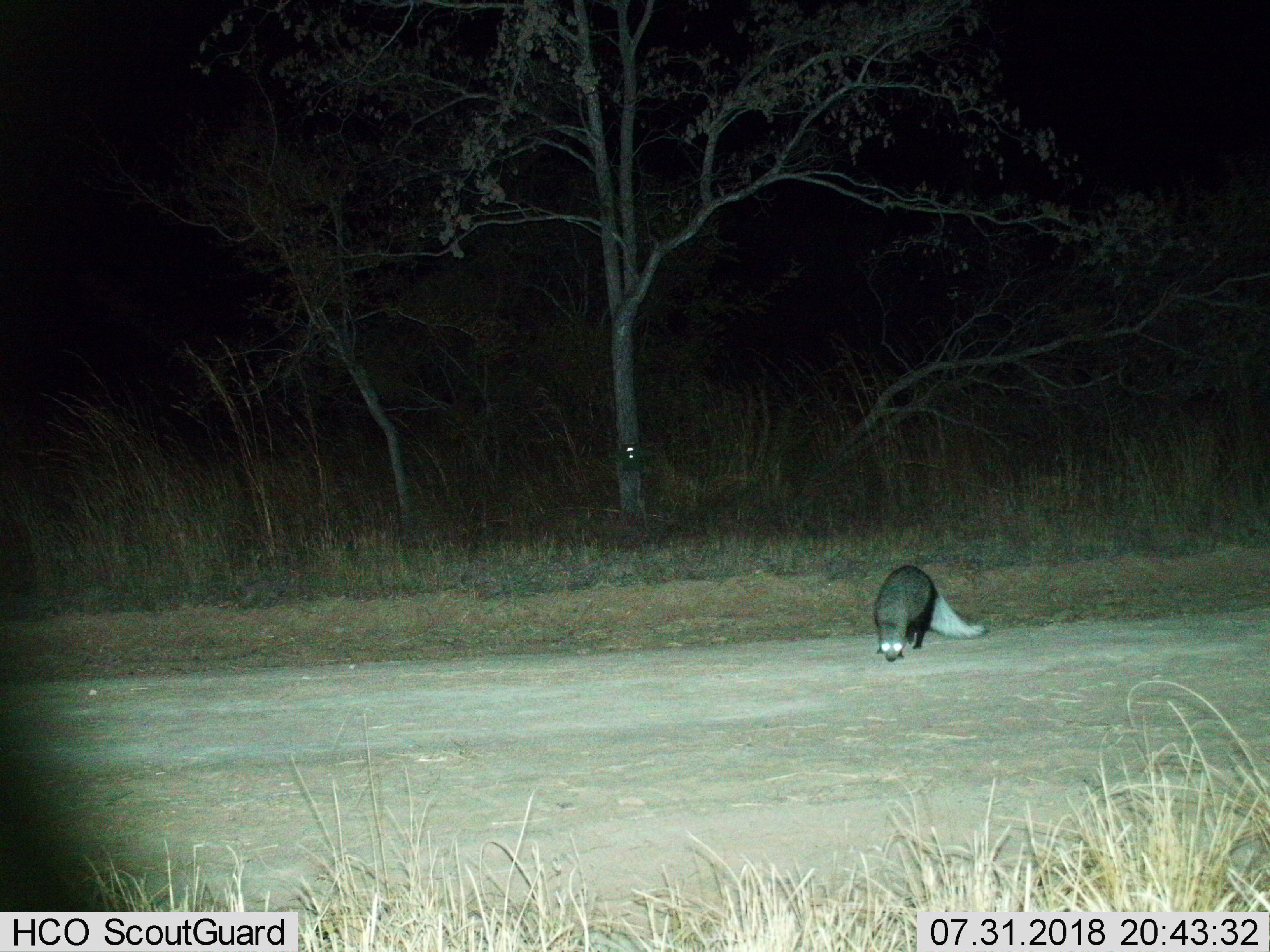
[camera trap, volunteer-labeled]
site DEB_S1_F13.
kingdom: Animalia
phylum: Chordata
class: Mammalia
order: Carnivora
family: Herpestidae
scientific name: Herpestidae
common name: mongoose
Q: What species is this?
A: Mongoose (Herpestidae).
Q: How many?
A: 1.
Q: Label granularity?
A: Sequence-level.